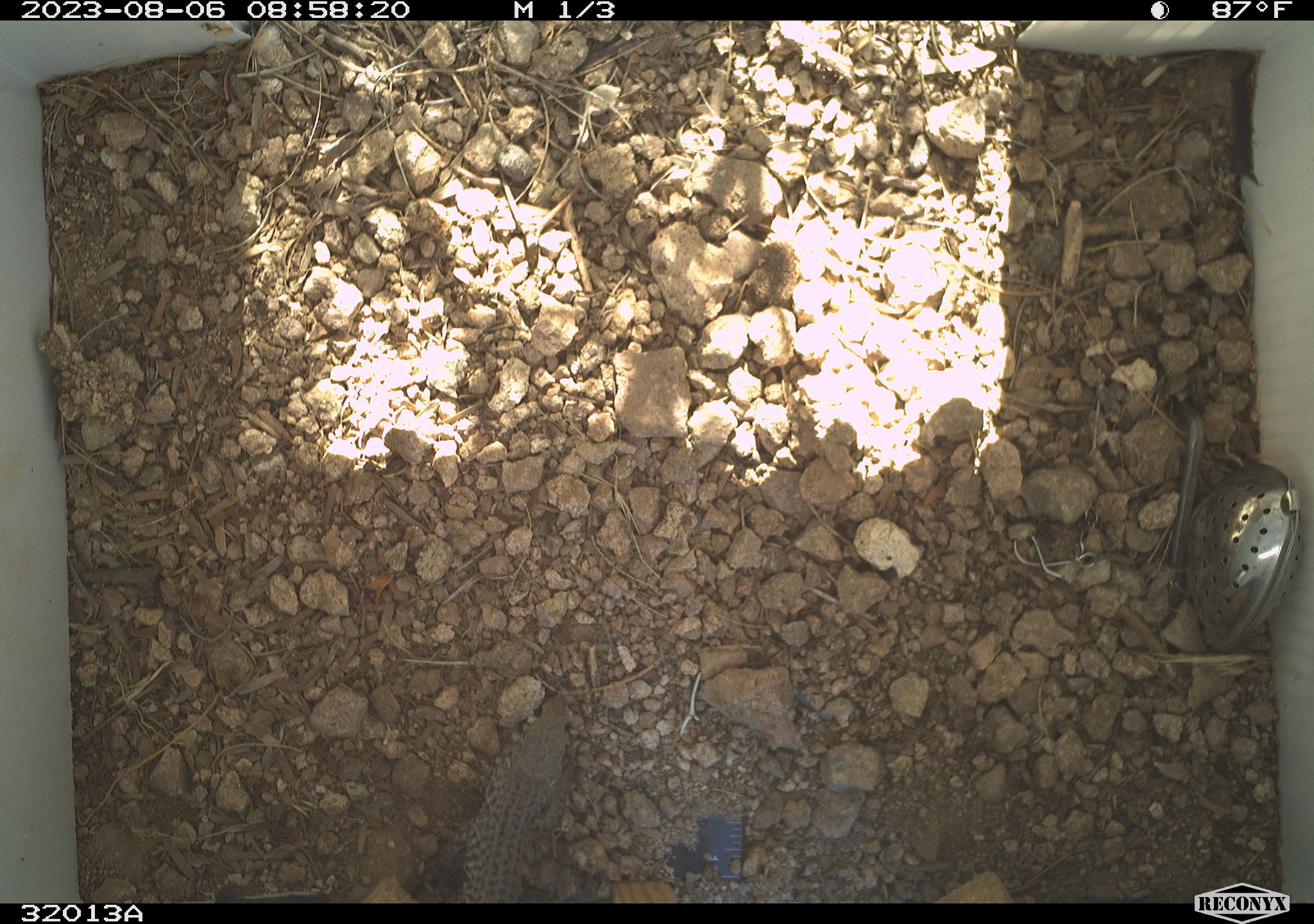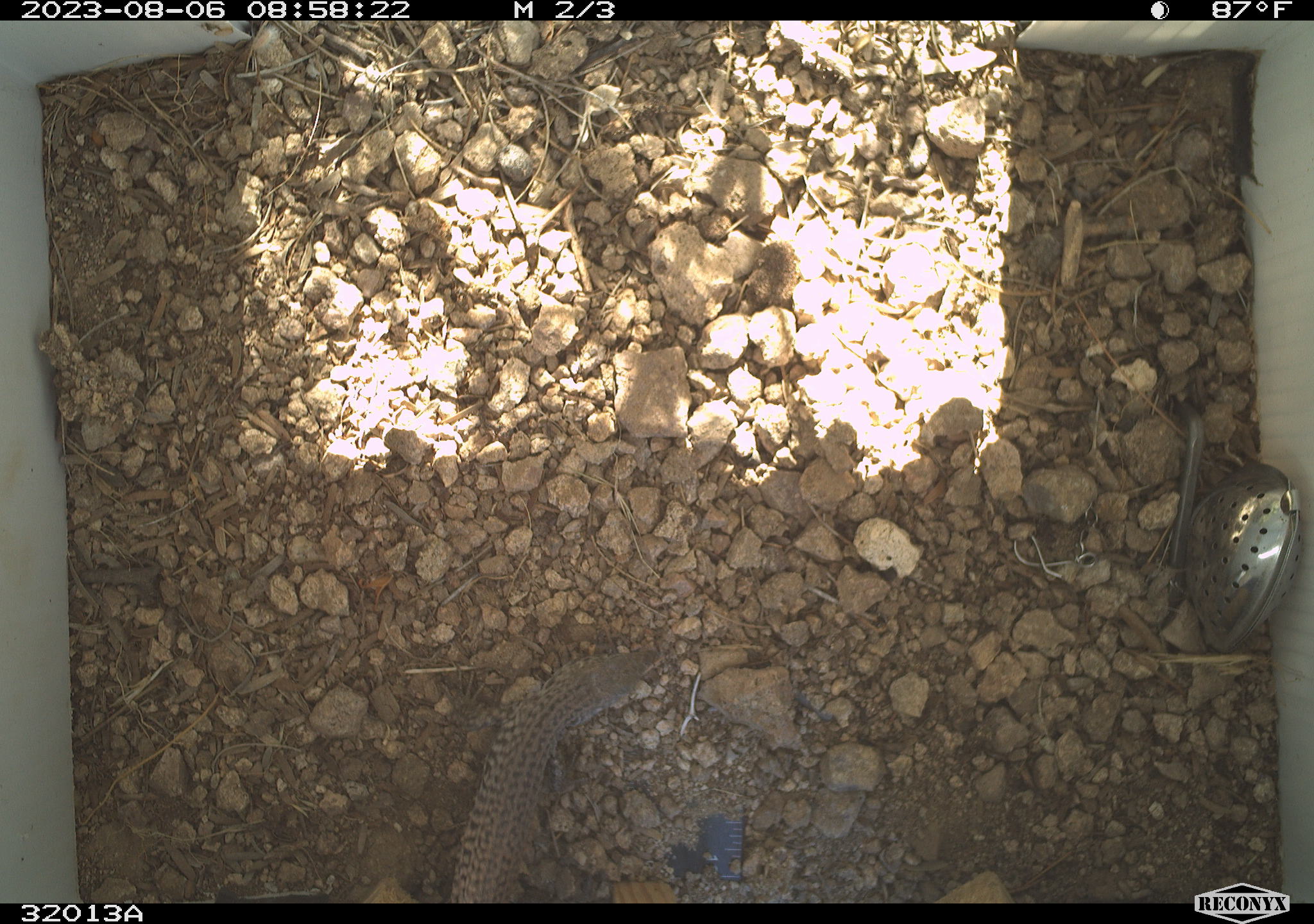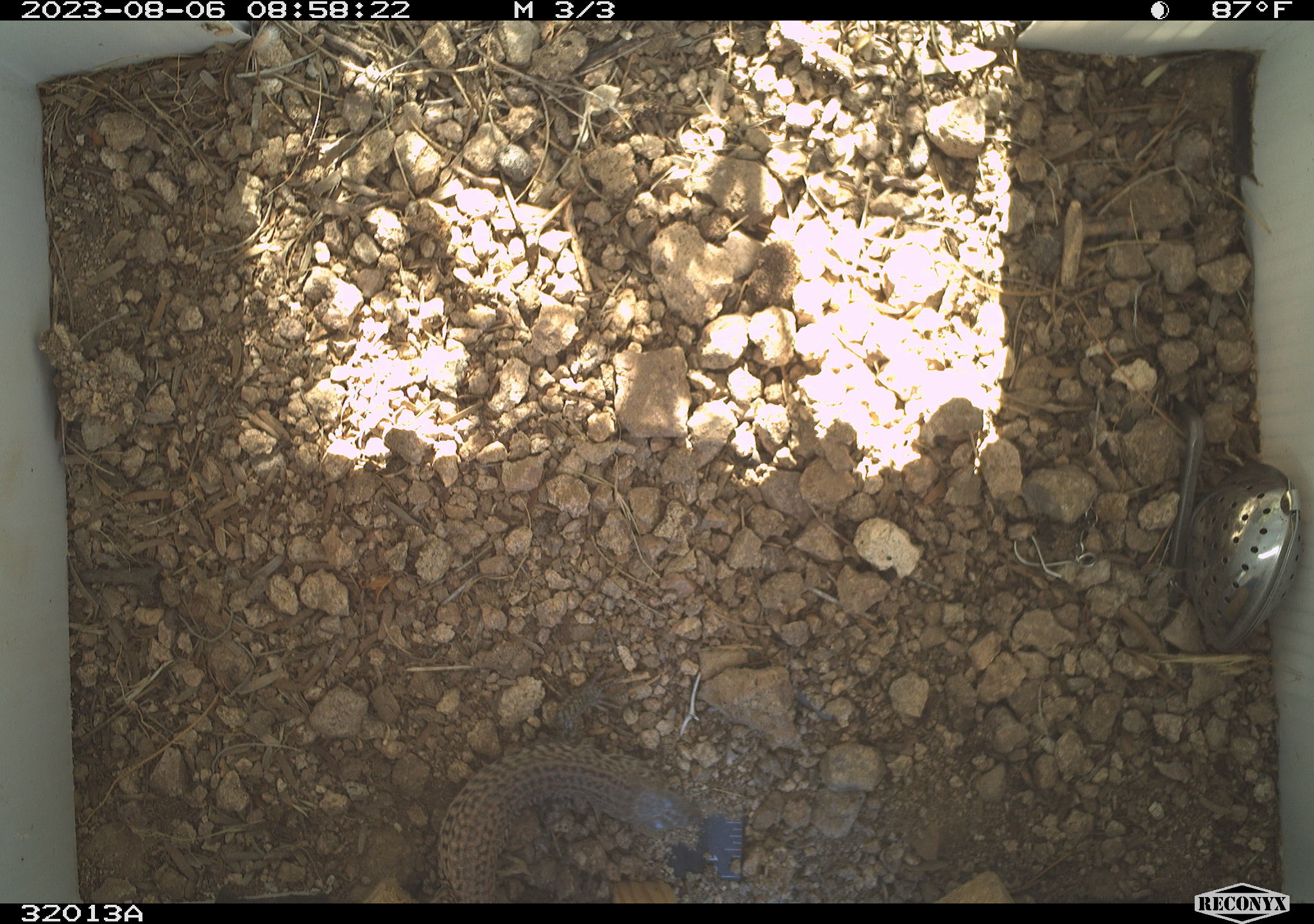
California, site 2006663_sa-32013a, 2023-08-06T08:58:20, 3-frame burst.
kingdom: Animalia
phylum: Chordata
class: Reptilia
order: Squamata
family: Teiidae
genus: Aspidoscelis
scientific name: Aspidoscelis tigris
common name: western whiptail